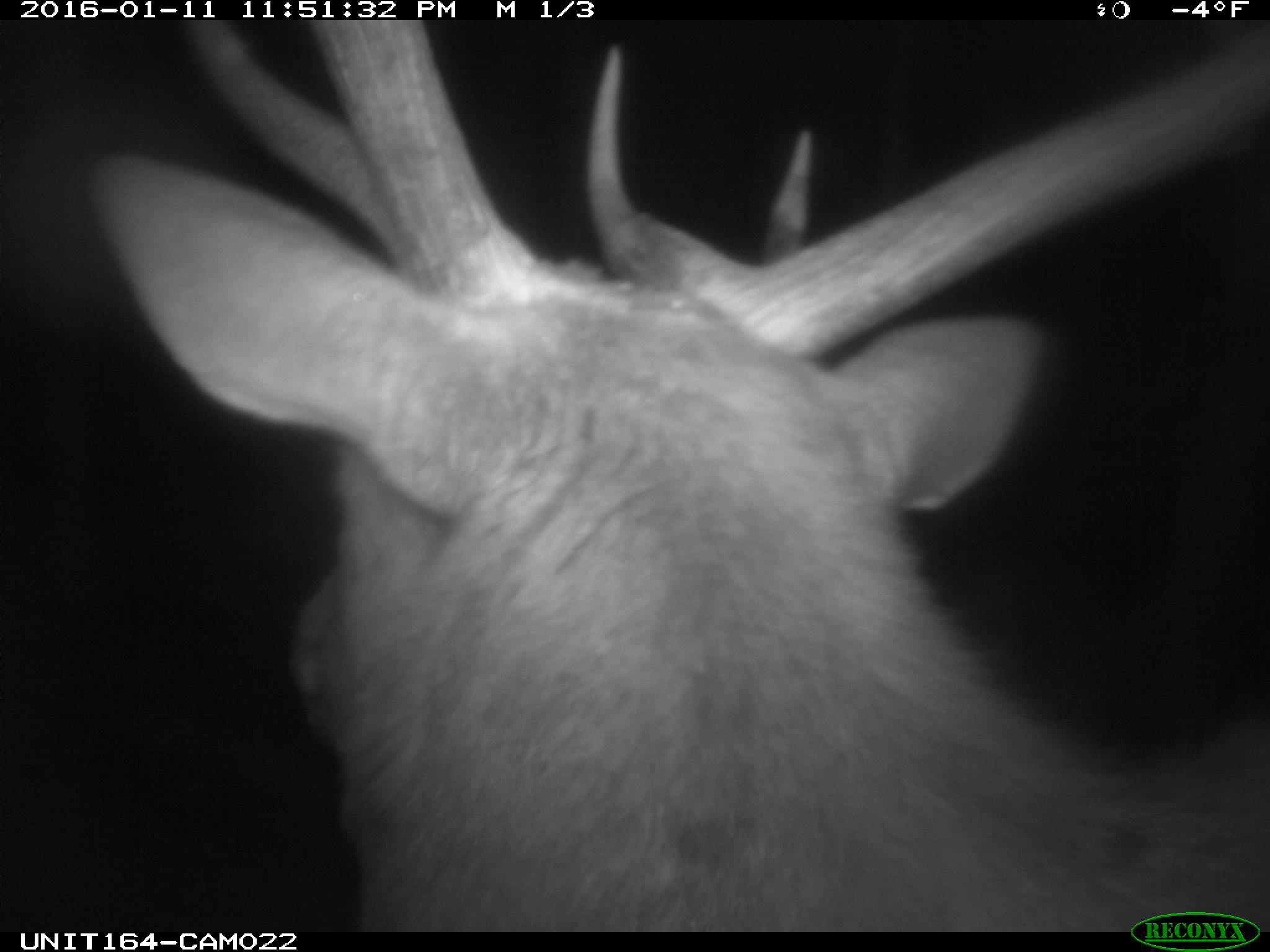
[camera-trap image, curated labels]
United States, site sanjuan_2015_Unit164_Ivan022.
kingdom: Animalia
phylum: Chordata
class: Mammalia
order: Artiodactyla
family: Cervidae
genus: Cervus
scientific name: Cervus elaphus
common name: red deer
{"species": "Cervus elaphus (red deer)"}